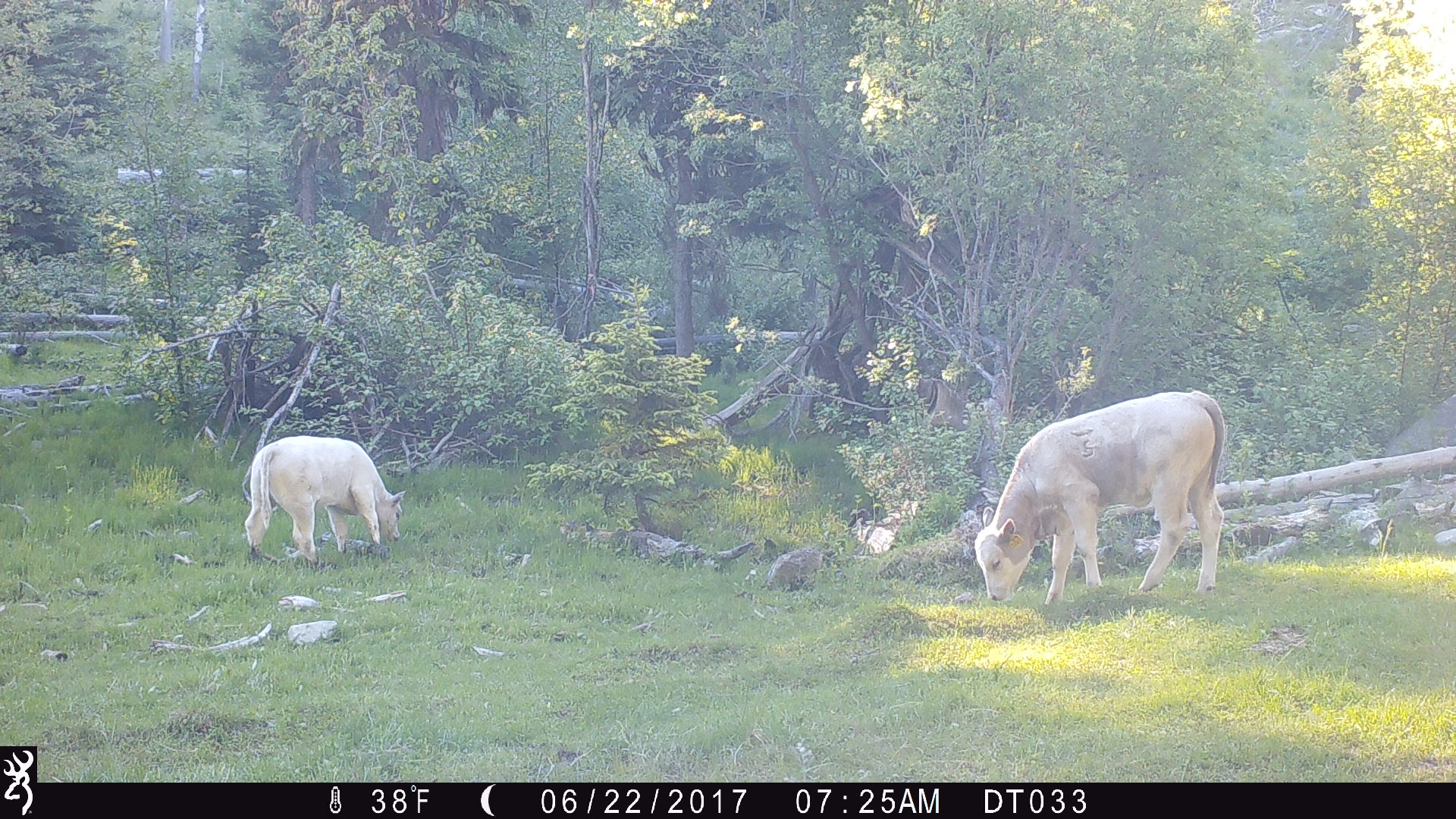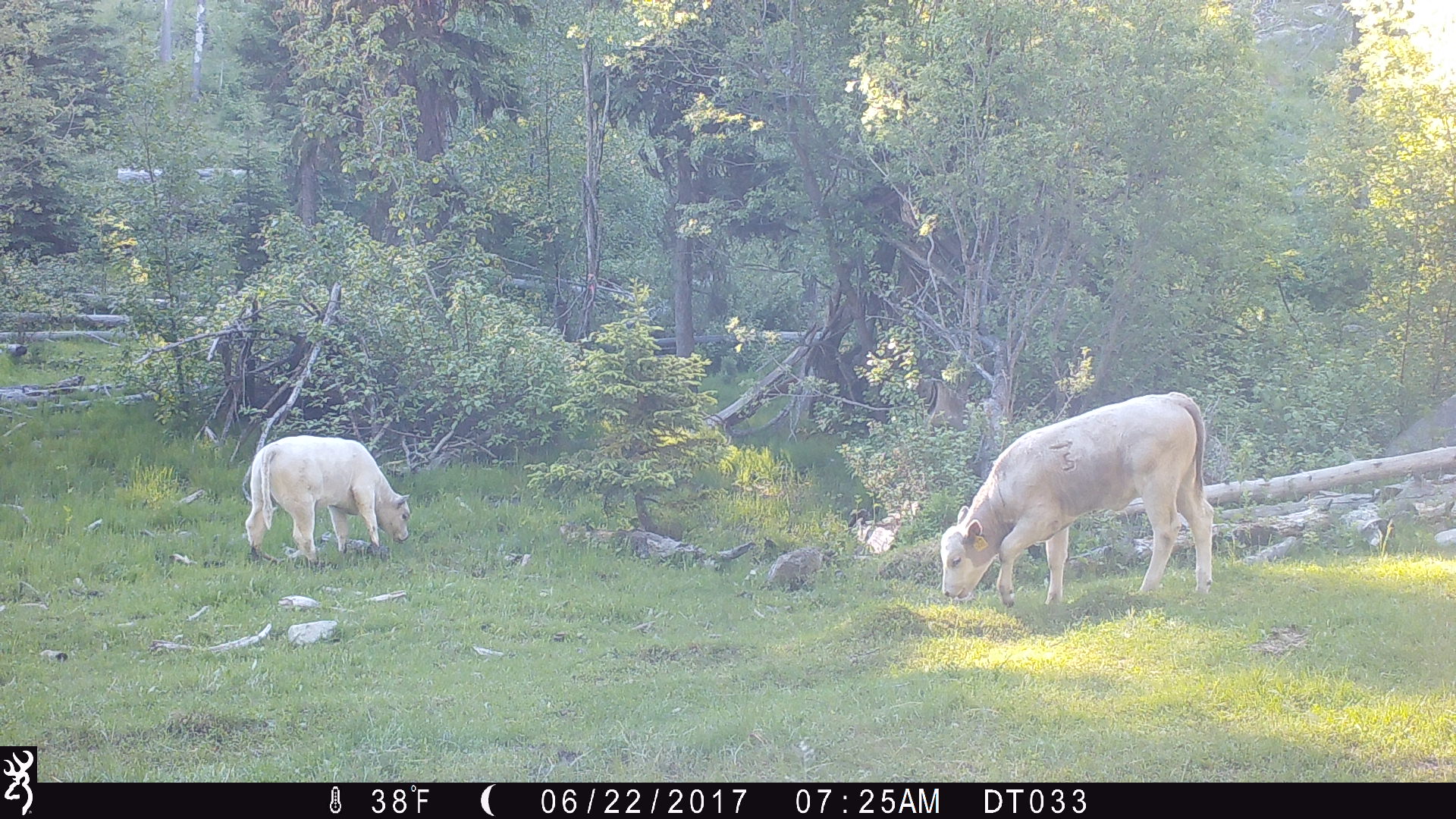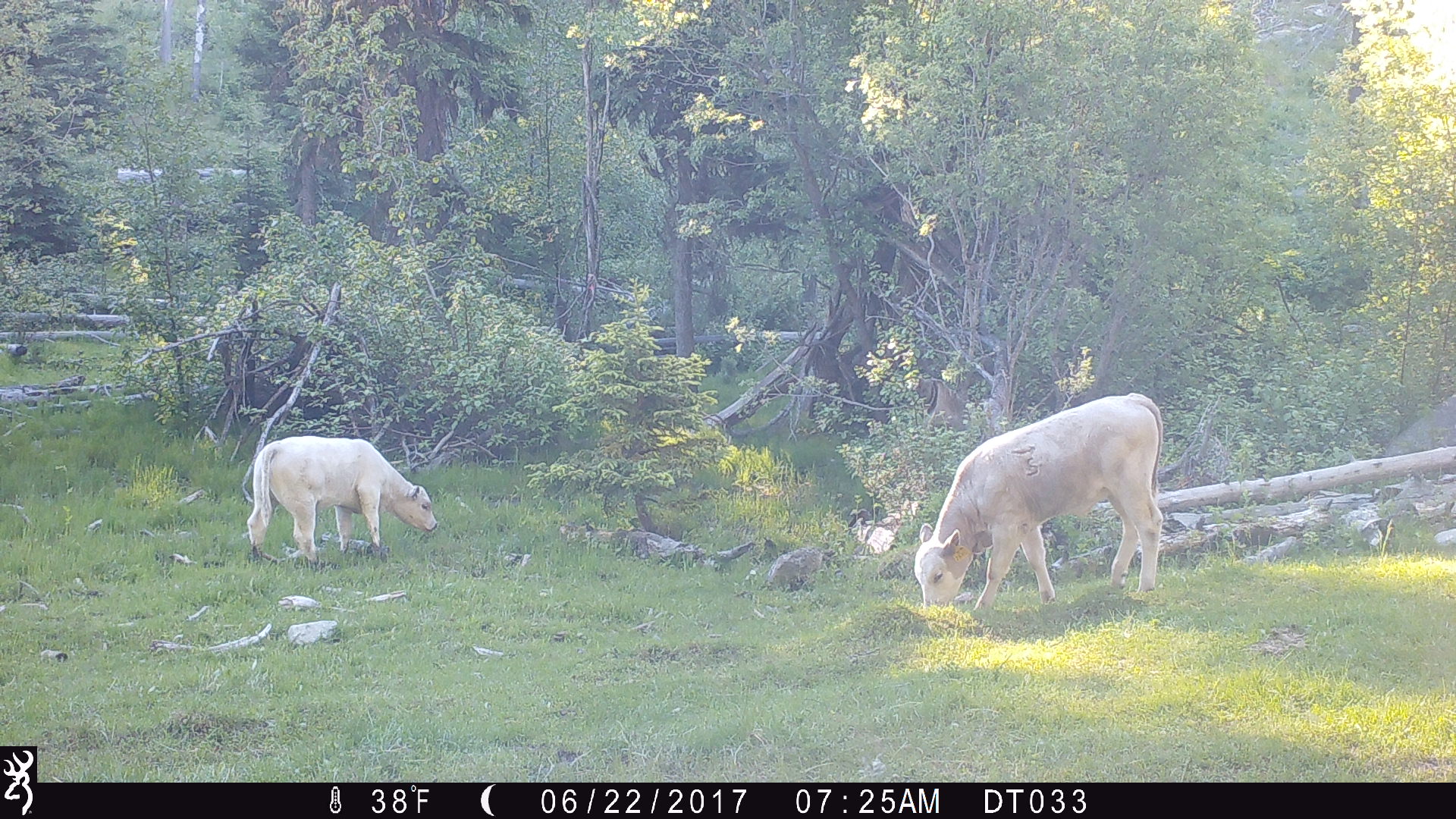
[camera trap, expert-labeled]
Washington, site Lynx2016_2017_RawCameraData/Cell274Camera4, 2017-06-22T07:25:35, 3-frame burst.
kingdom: Animalia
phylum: Chordata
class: Mammalia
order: Artiodactyla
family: Bovidae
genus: Bos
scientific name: Bos taurus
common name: domestic cattle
Domestic cattle (Bos taurus). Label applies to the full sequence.